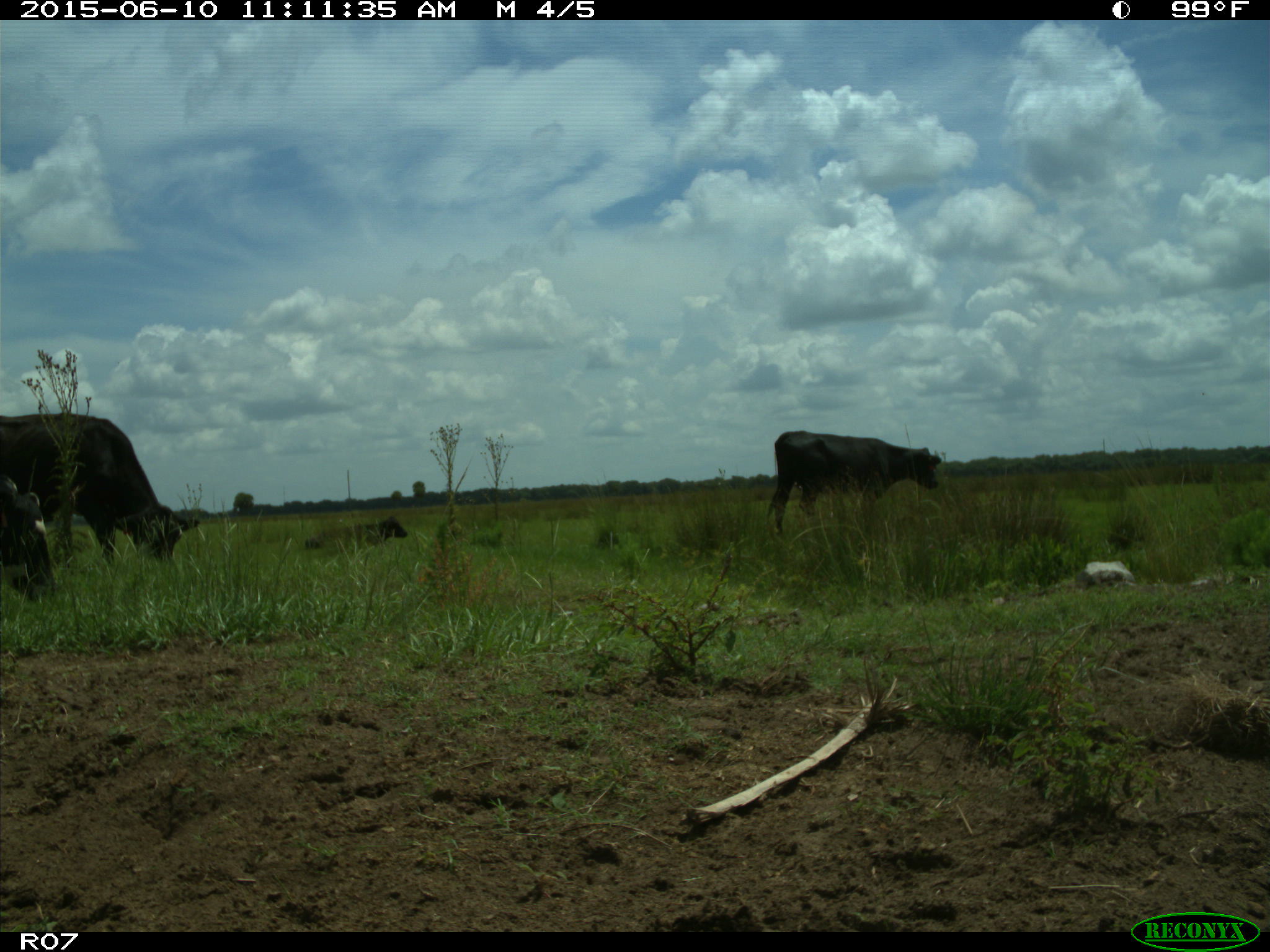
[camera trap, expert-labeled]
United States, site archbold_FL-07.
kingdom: Animalia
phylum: Chordata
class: Mammalia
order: Artiodactyla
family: Bovidae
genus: Bos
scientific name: Bos taurus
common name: domestic cow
Bos taurus (domestic cow).